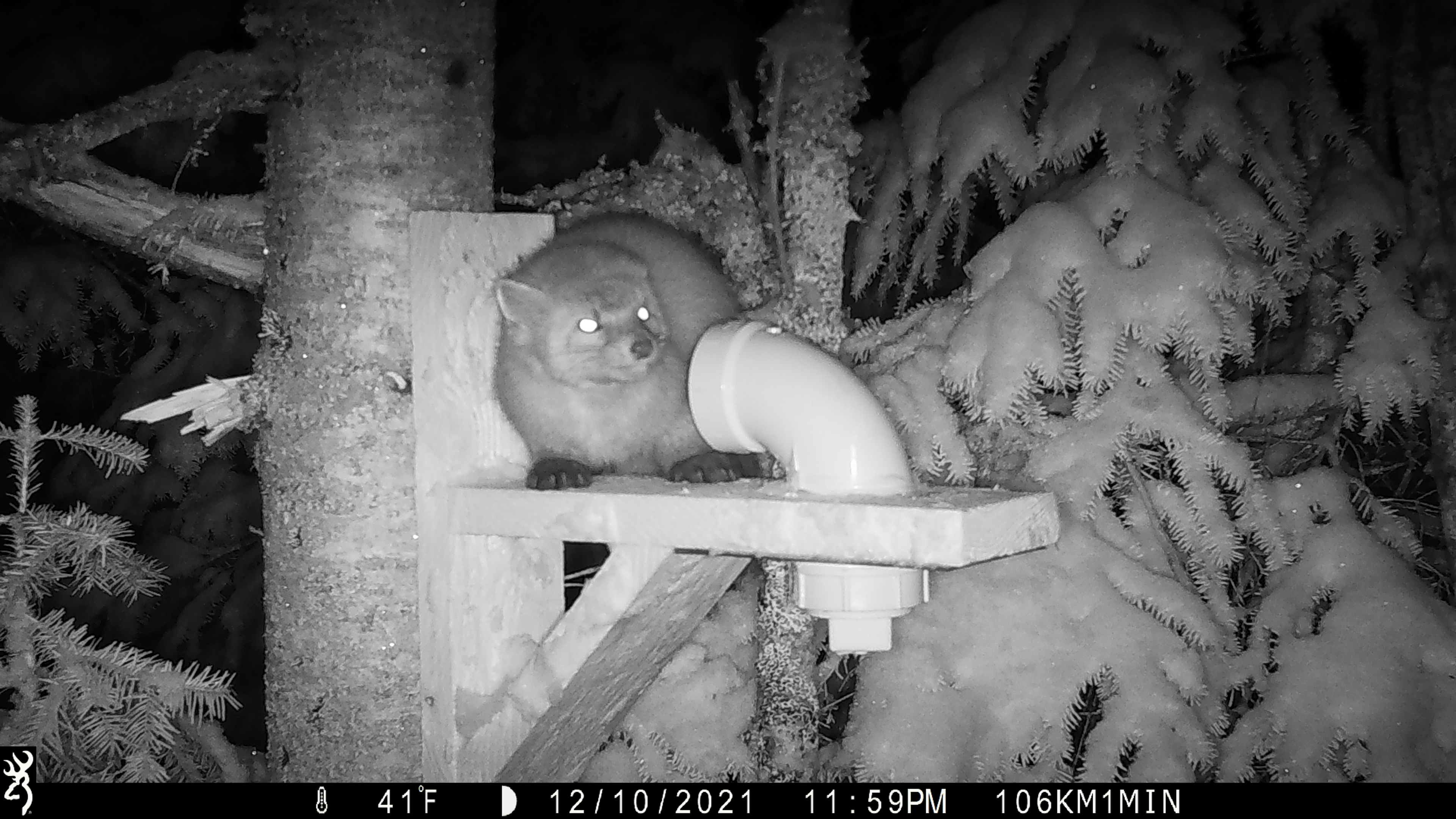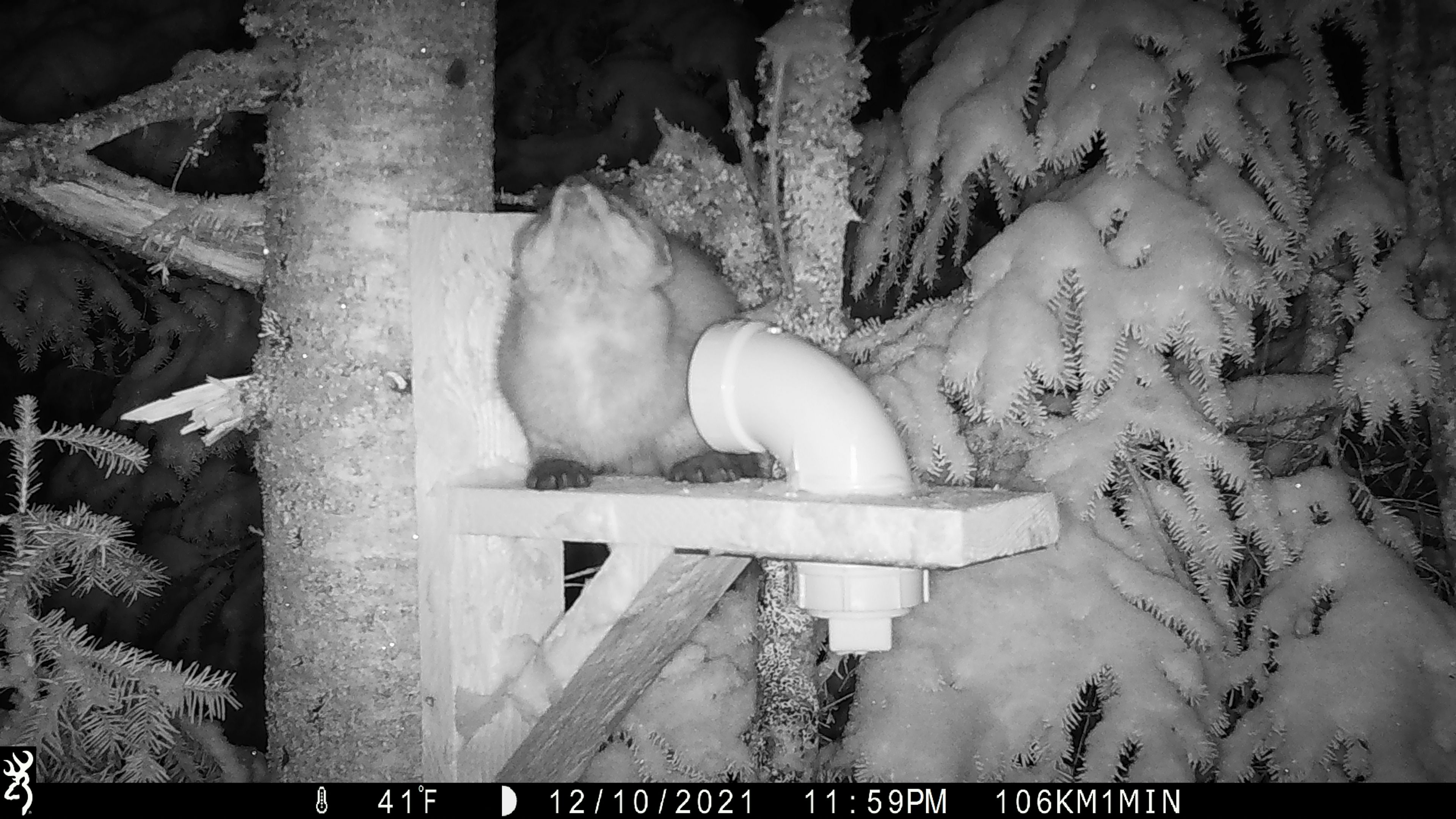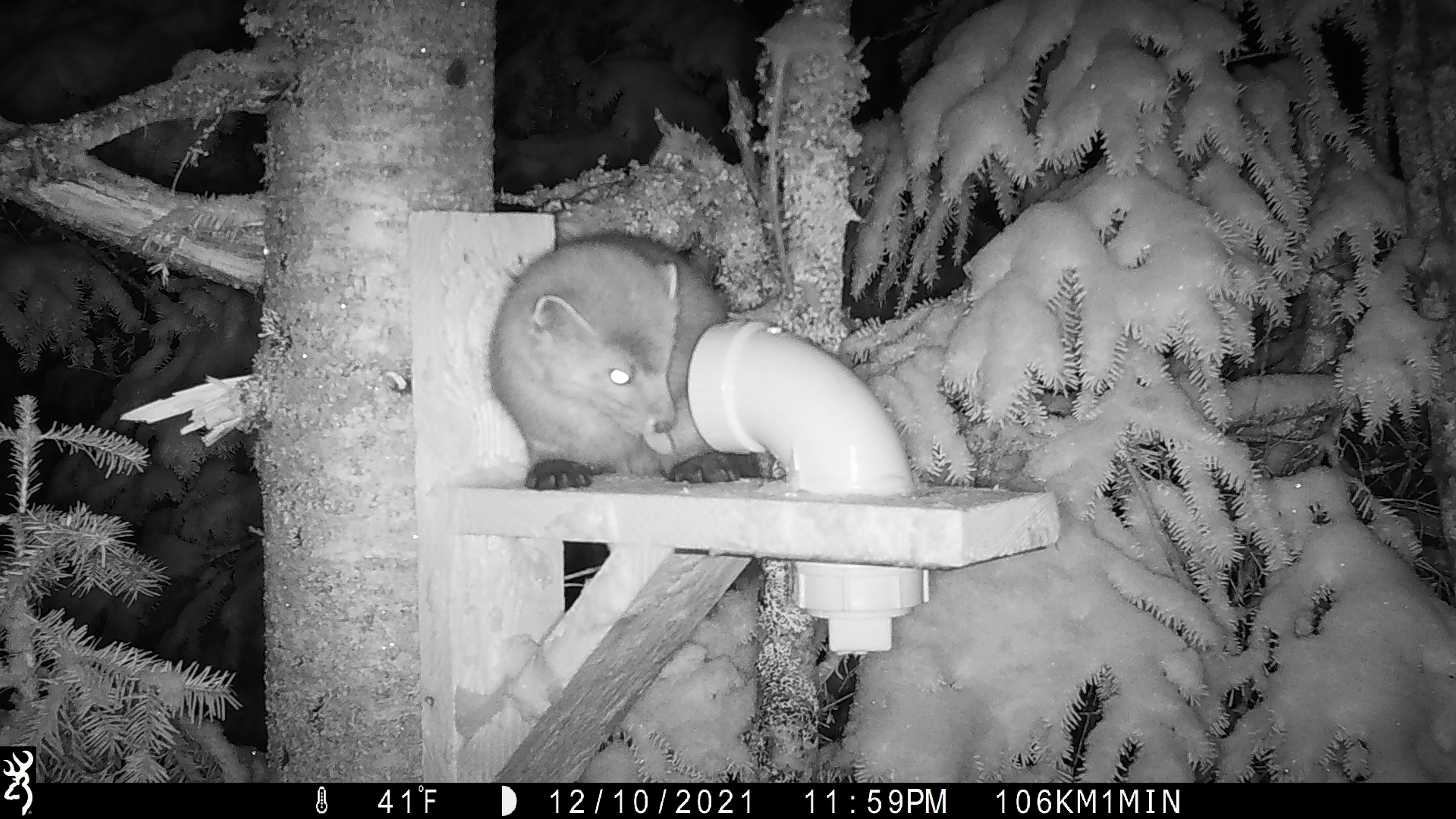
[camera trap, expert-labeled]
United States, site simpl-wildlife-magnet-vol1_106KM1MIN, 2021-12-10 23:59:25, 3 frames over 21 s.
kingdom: Animalia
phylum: Chordata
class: Mammalia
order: Carnivora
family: Mustelidae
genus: Martes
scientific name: Martes americana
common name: american marten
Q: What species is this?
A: American marten (Martes americana).